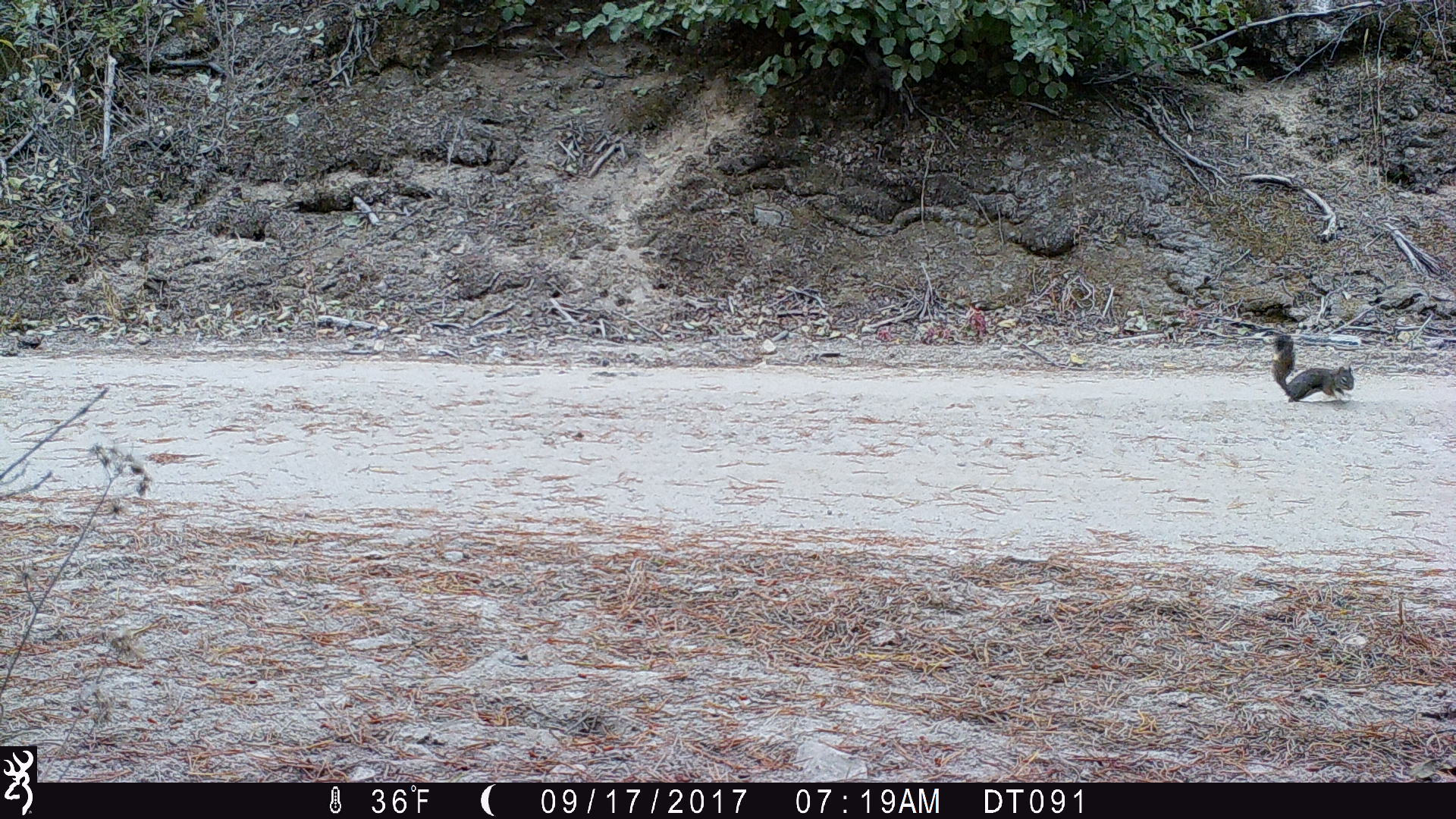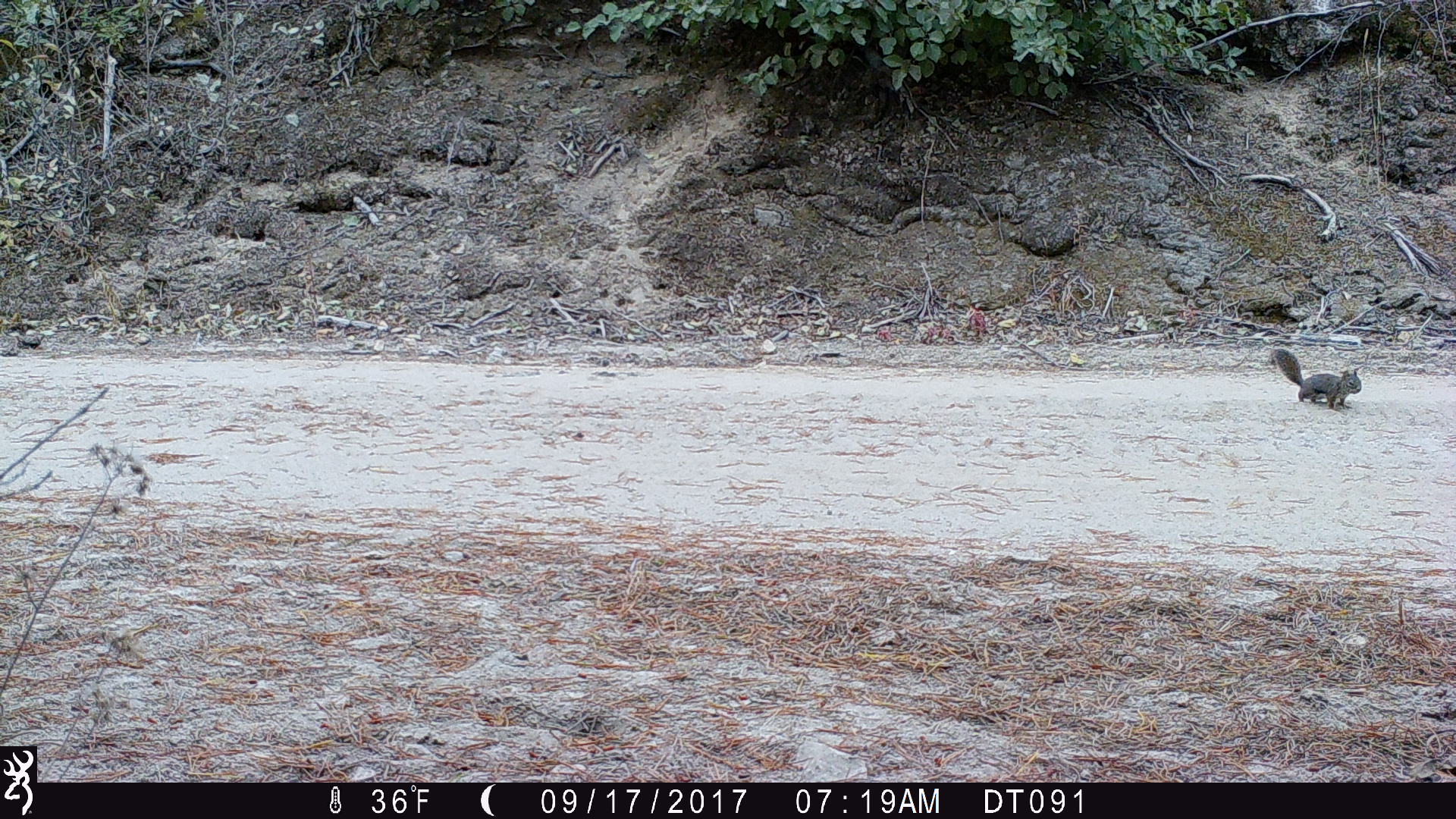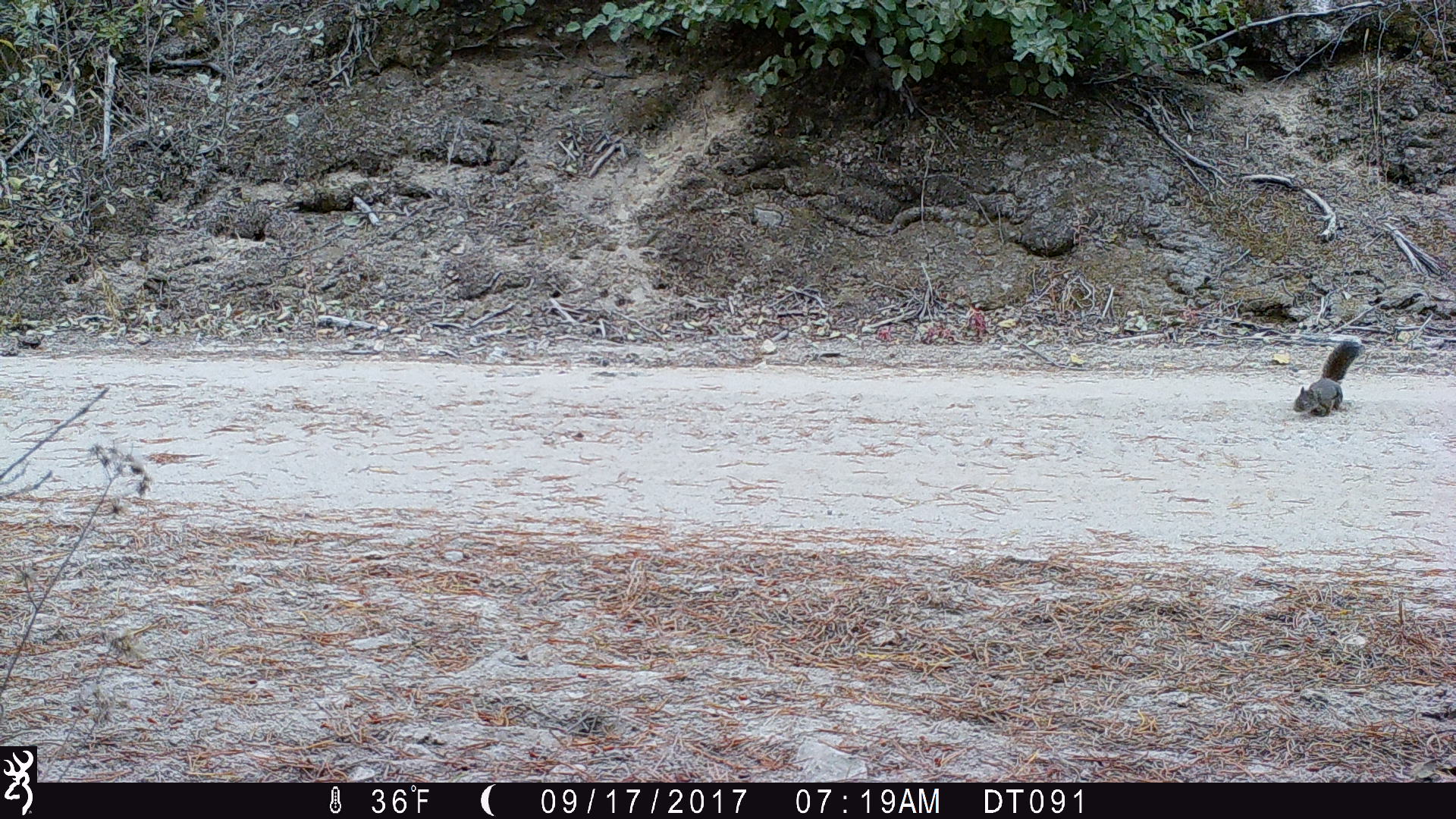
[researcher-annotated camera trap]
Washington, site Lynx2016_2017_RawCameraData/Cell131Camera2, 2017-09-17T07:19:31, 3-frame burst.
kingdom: Animalia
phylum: Chordata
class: Mammalia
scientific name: Mammalia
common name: small mammal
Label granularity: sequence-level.